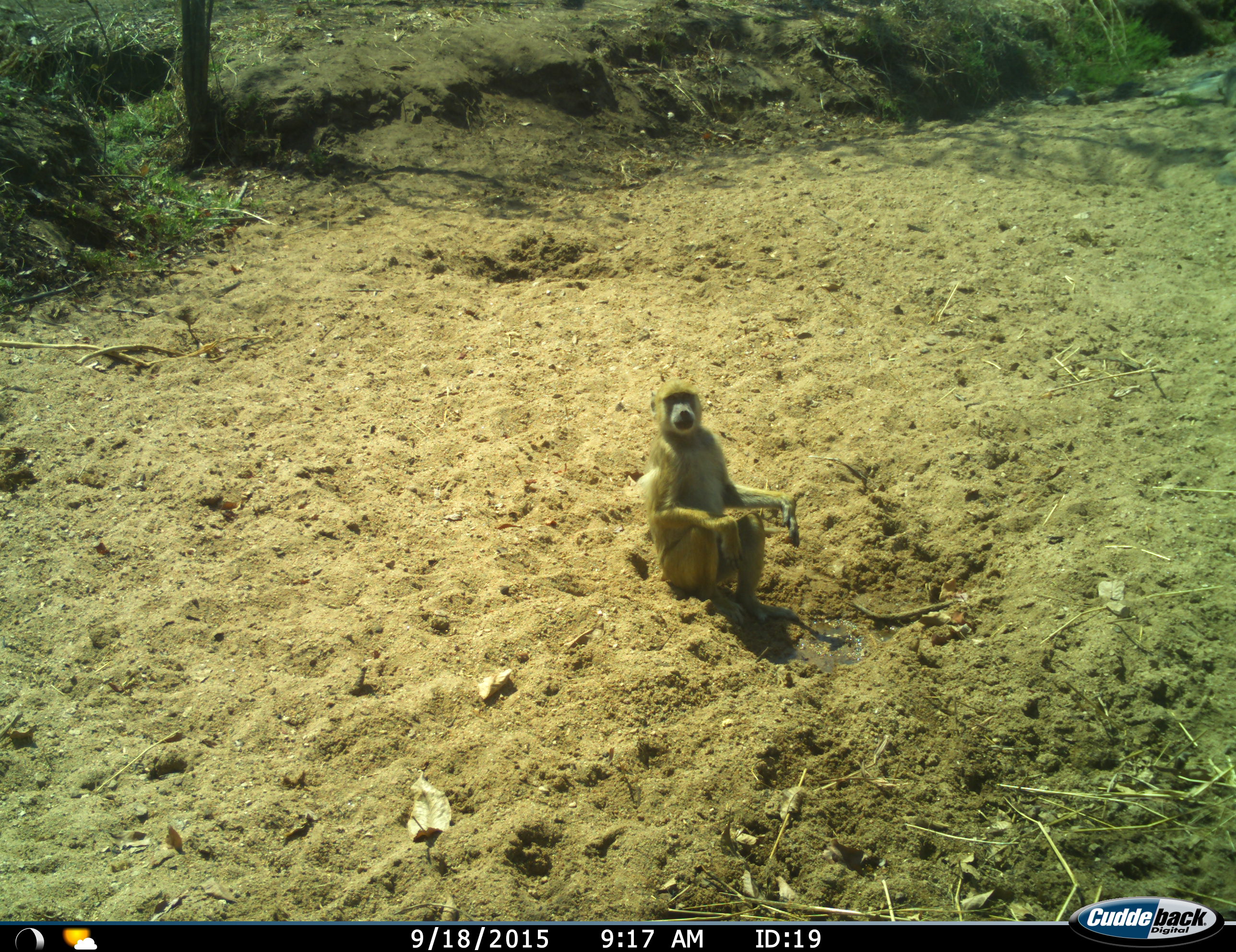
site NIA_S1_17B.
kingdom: Animalia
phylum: Chordata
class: Mammalia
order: Primates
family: Cercopithecidae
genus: Papio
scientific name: Papio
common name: baboon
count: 1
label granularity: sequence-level